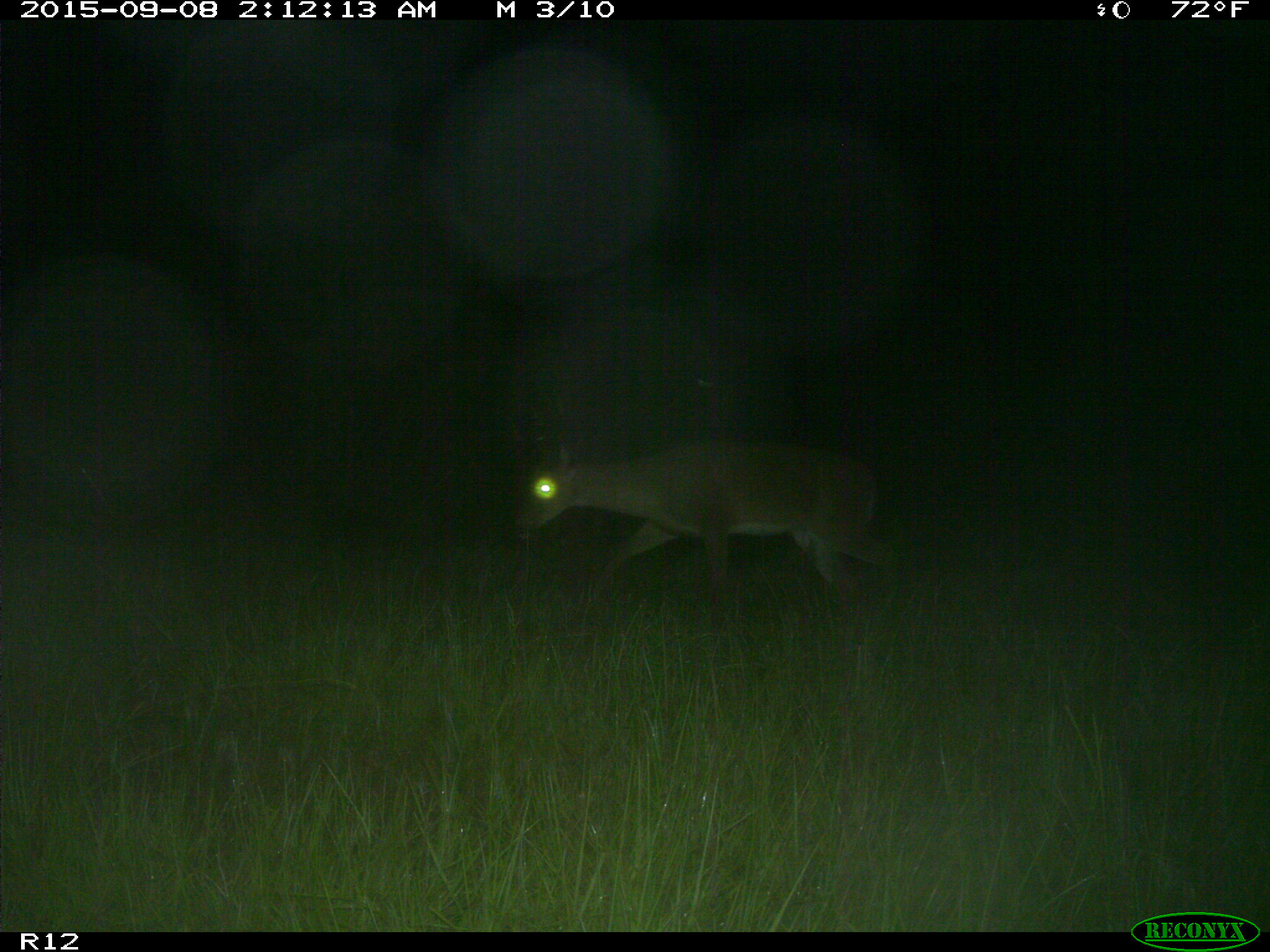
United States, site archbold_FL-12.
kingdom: Animalia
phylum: Chordata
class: Mammalia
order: Artiodactyla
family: Cervidae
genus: Odocoileus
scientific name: Odocoileus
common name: deer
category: unidentified deer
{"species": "unidentified deer (deer) (Odocoileus)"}